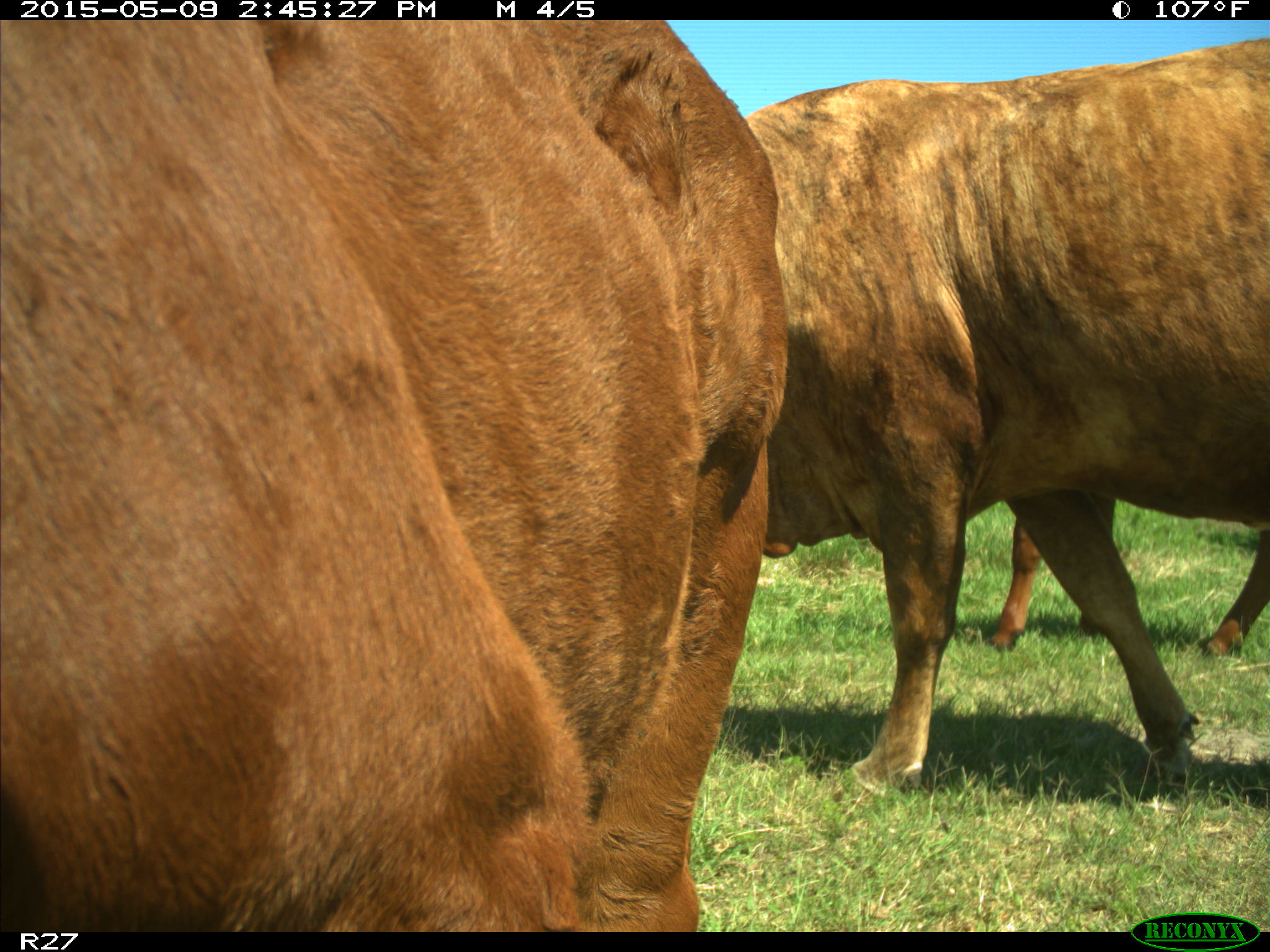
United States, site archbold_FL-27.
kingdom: Animalia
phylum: Chordata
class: Mammalia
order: Artiodactyla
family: Bovidae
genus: Bos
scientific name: Bos taurus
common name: domestic cow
Bos taurus (domestic cow).